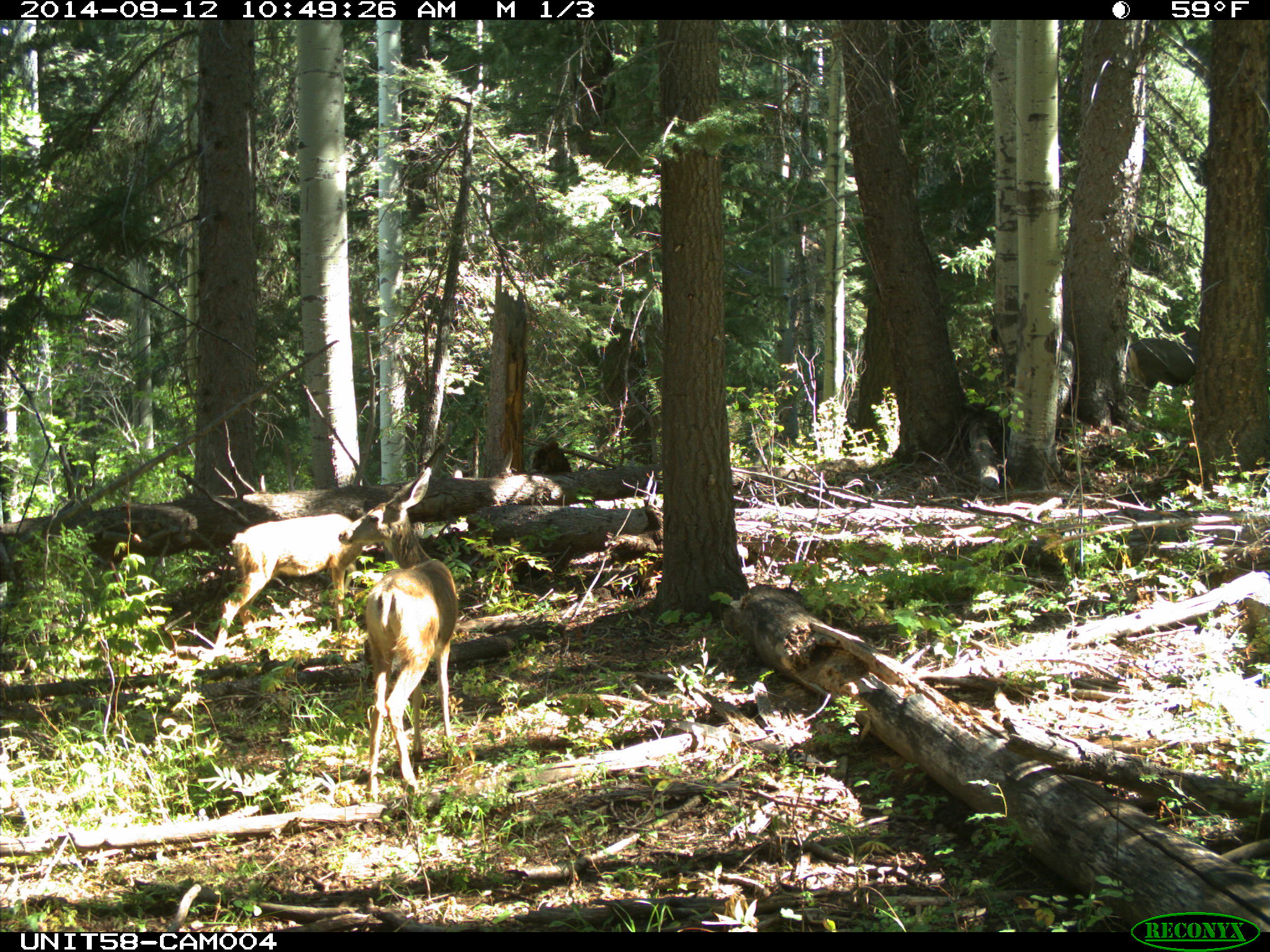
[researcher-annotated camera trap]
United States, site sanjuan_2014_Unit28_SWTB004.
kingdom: Animalia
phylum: Chordata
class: Mammalia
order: Artiodactyla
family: Cervidae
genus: Odocoileus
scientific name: Odocoileus hemionus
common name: mule deer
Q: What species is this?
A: Odocoileus hemionus (mule deer).